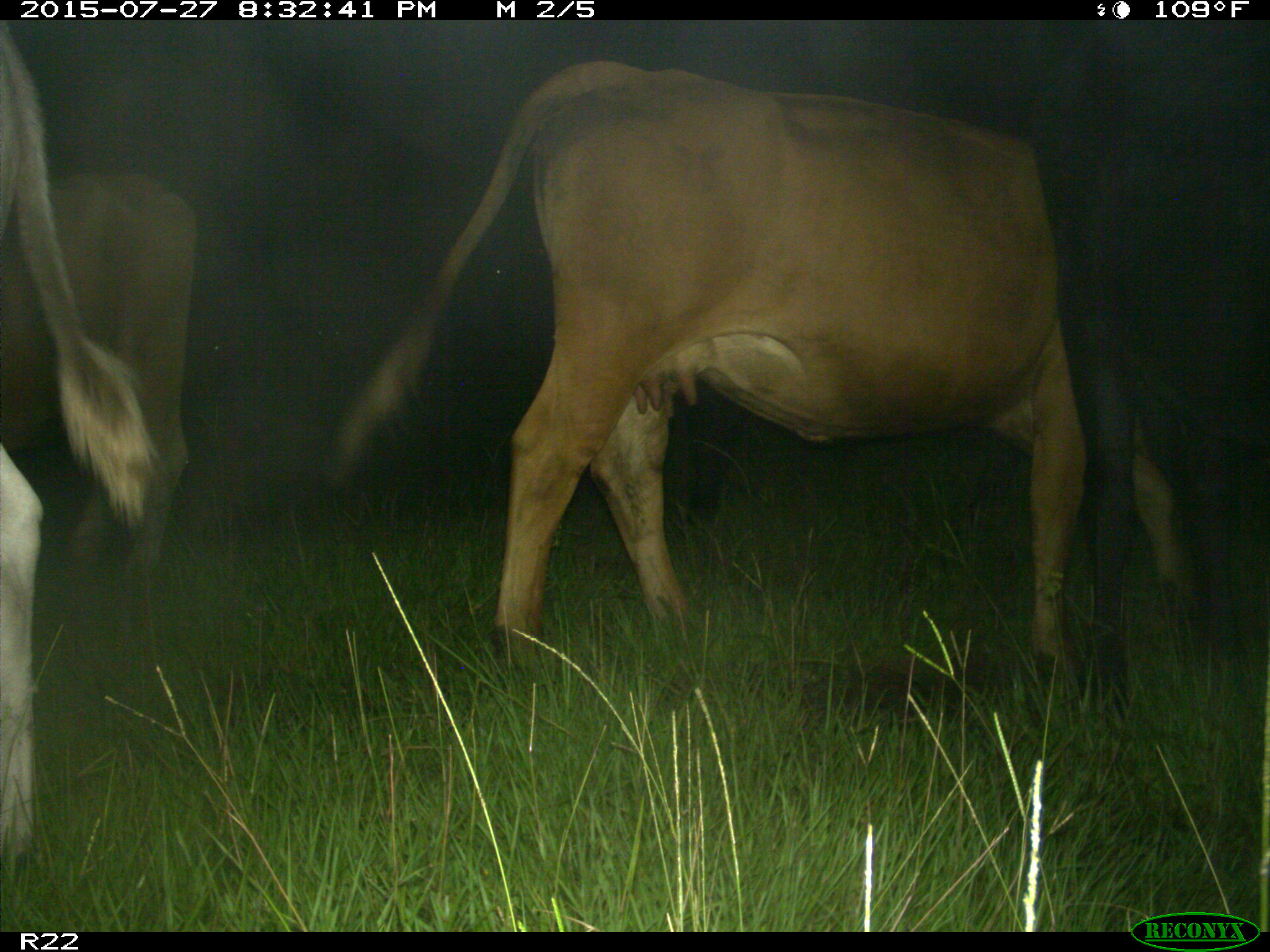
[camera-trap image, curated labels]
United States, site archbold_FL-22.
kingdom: Animalia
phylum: Chordata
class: Mammalia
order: Artiodactyla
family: Bovidae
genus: Bos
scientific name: Bos taurus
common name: domestic cow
Bos taurus (domestic cow).